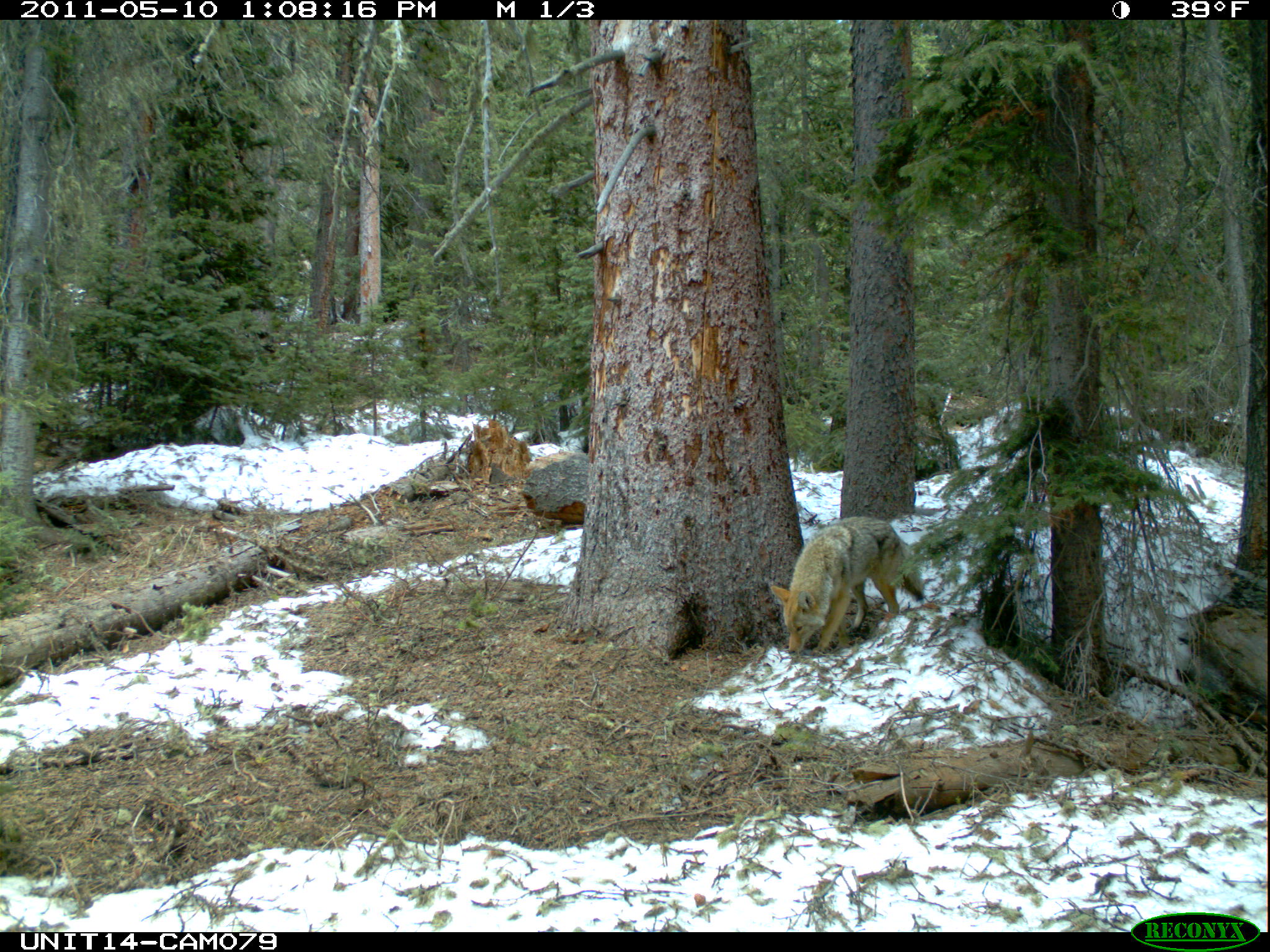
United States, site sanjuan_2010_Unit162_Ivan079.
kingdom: Animalia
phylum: Chordata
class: Mammalia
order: Carnivora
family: Canidae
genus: Canis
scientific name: Canis latrans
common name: coyote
Canis latrans (coyote).